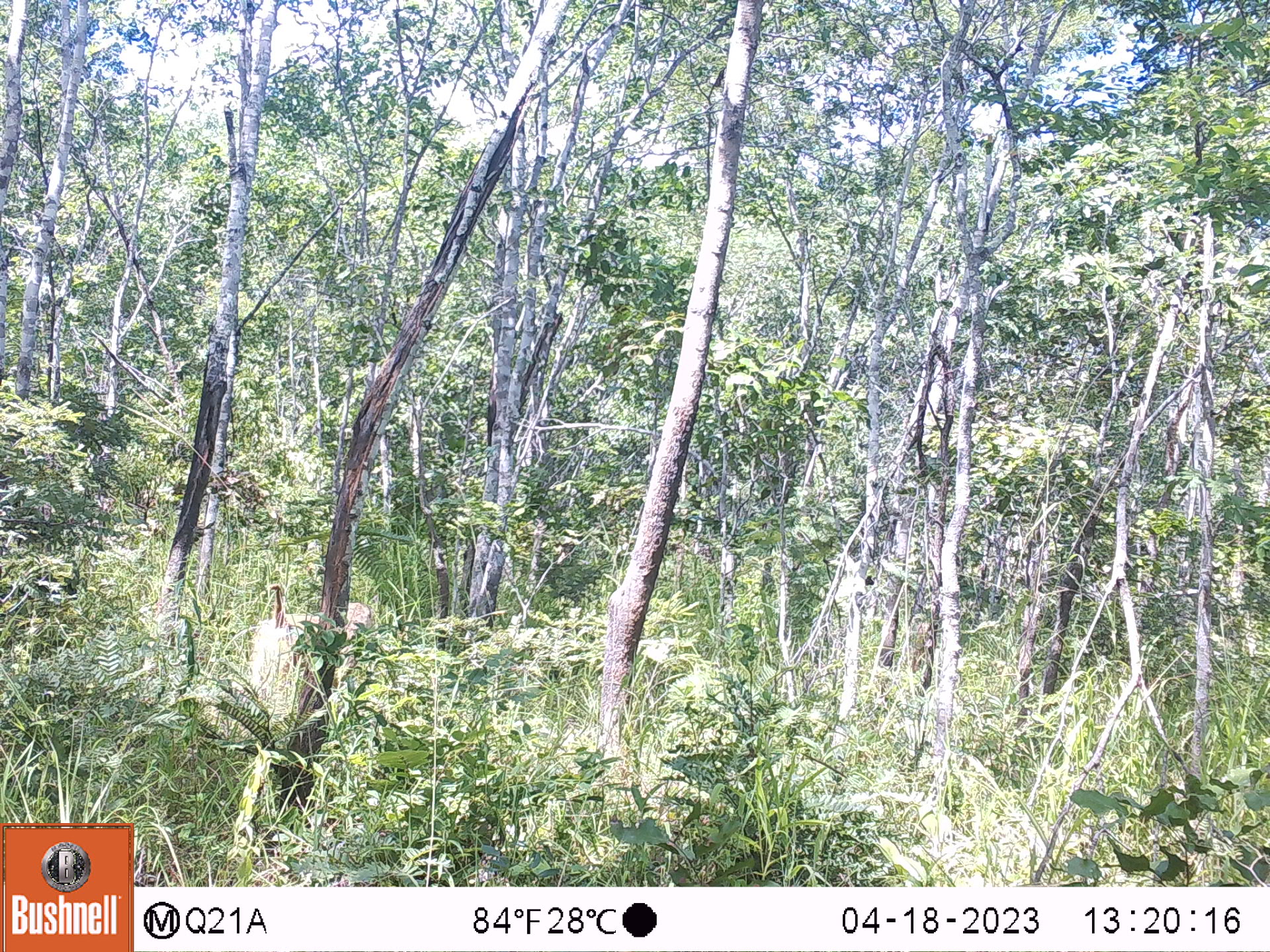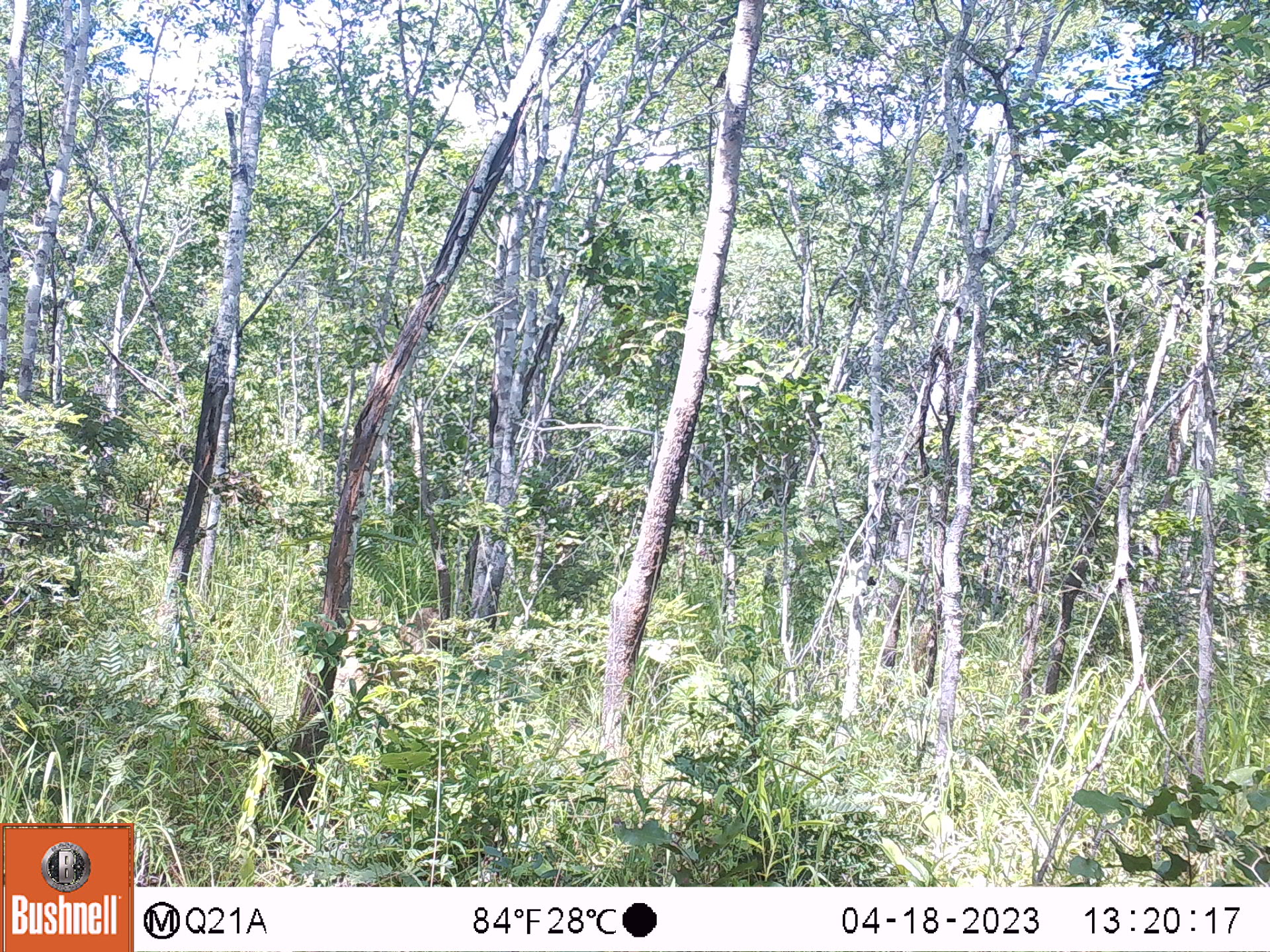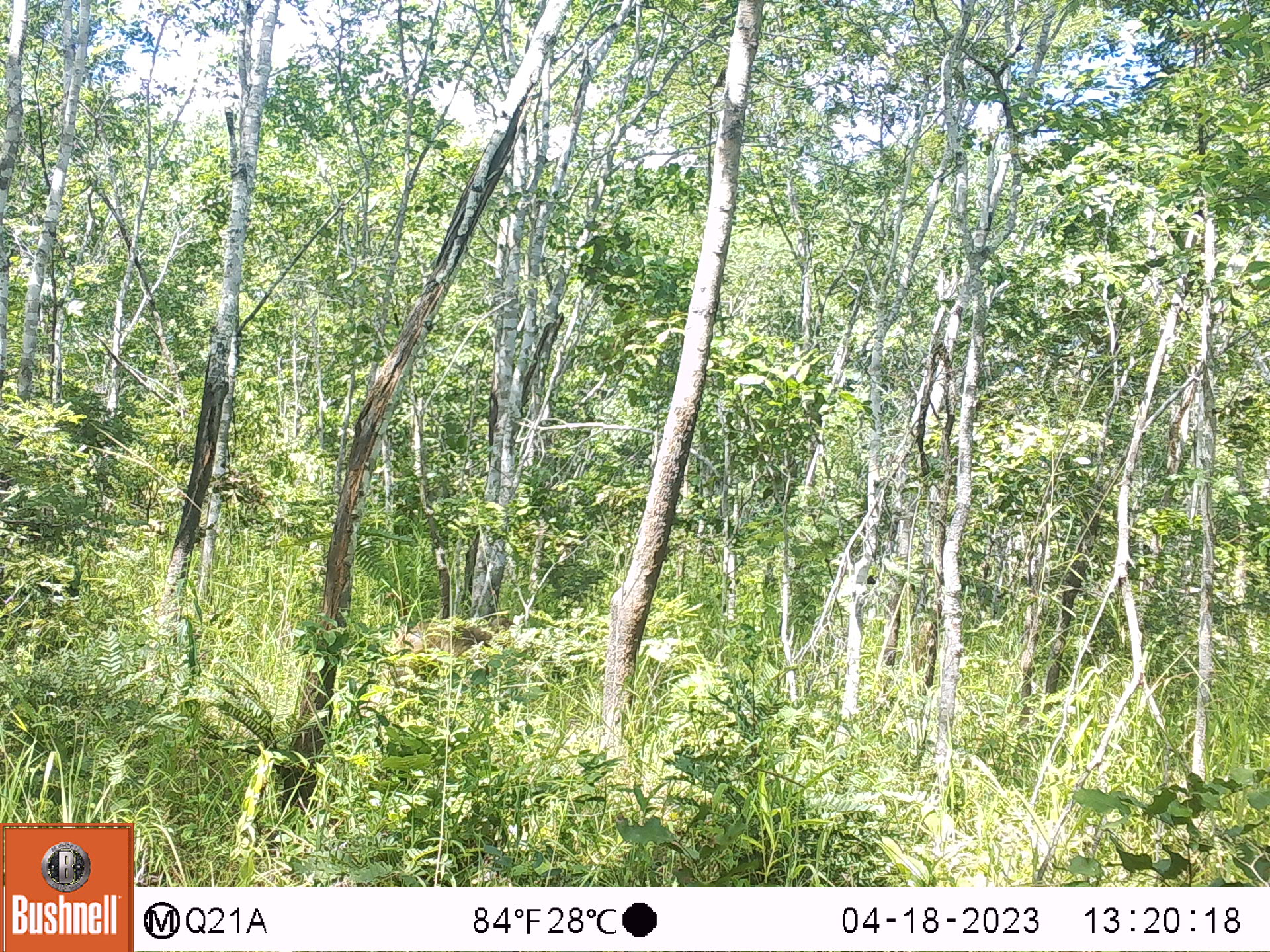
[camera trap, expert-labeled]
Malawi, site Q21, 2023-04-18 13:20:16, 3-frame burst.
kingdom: Animalia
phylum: Chordata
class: Mammalia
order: Primates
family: Cercopithecidae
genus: Papio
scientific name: Papio cynocephalus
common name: yellow baboon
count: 1